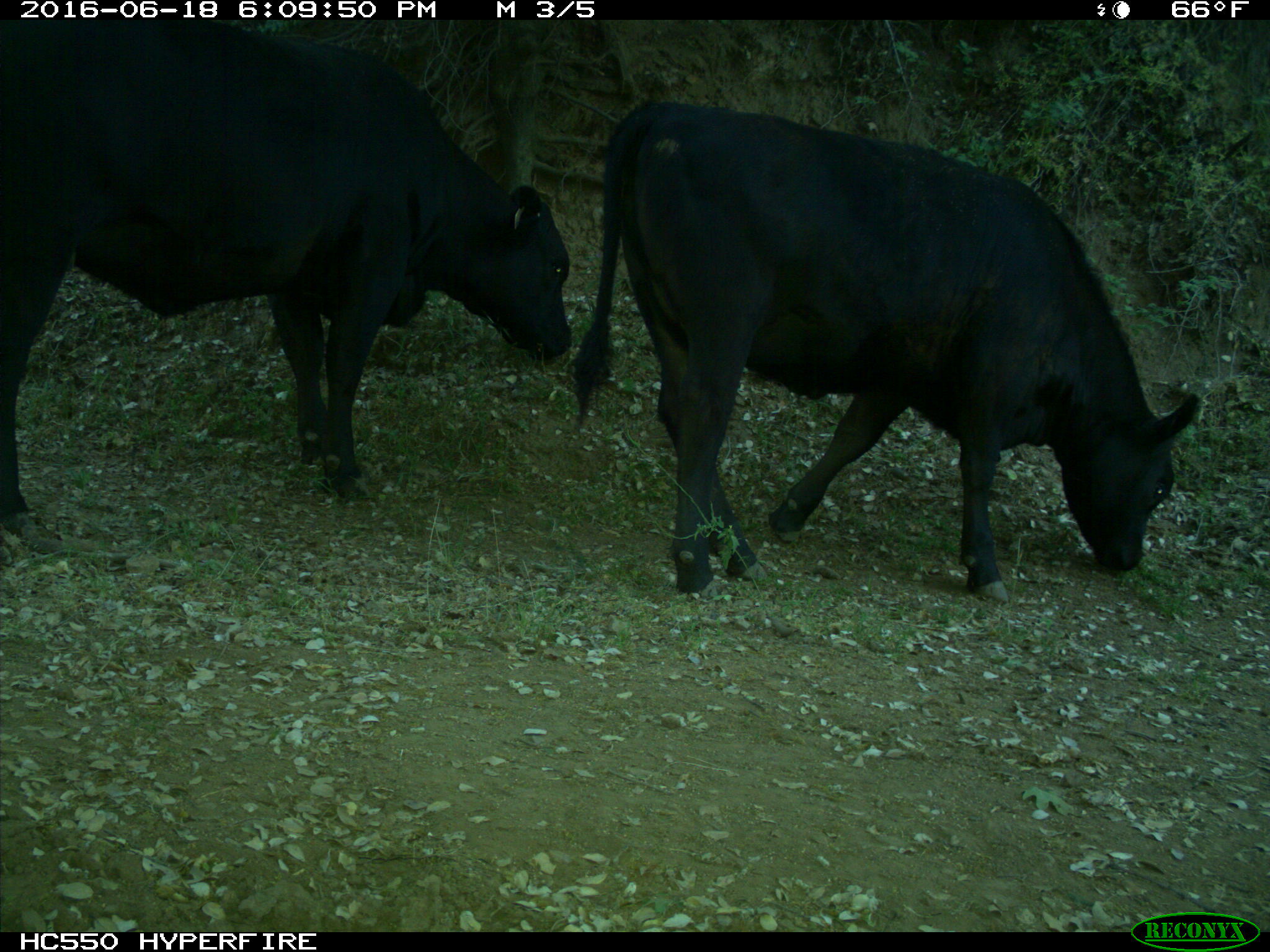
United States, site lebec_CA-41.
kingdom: Animalia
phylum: Chordata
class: Mammalia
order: Artiodactyla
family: Bovidae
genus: Bos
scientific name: Bos taurus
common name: domestic cow